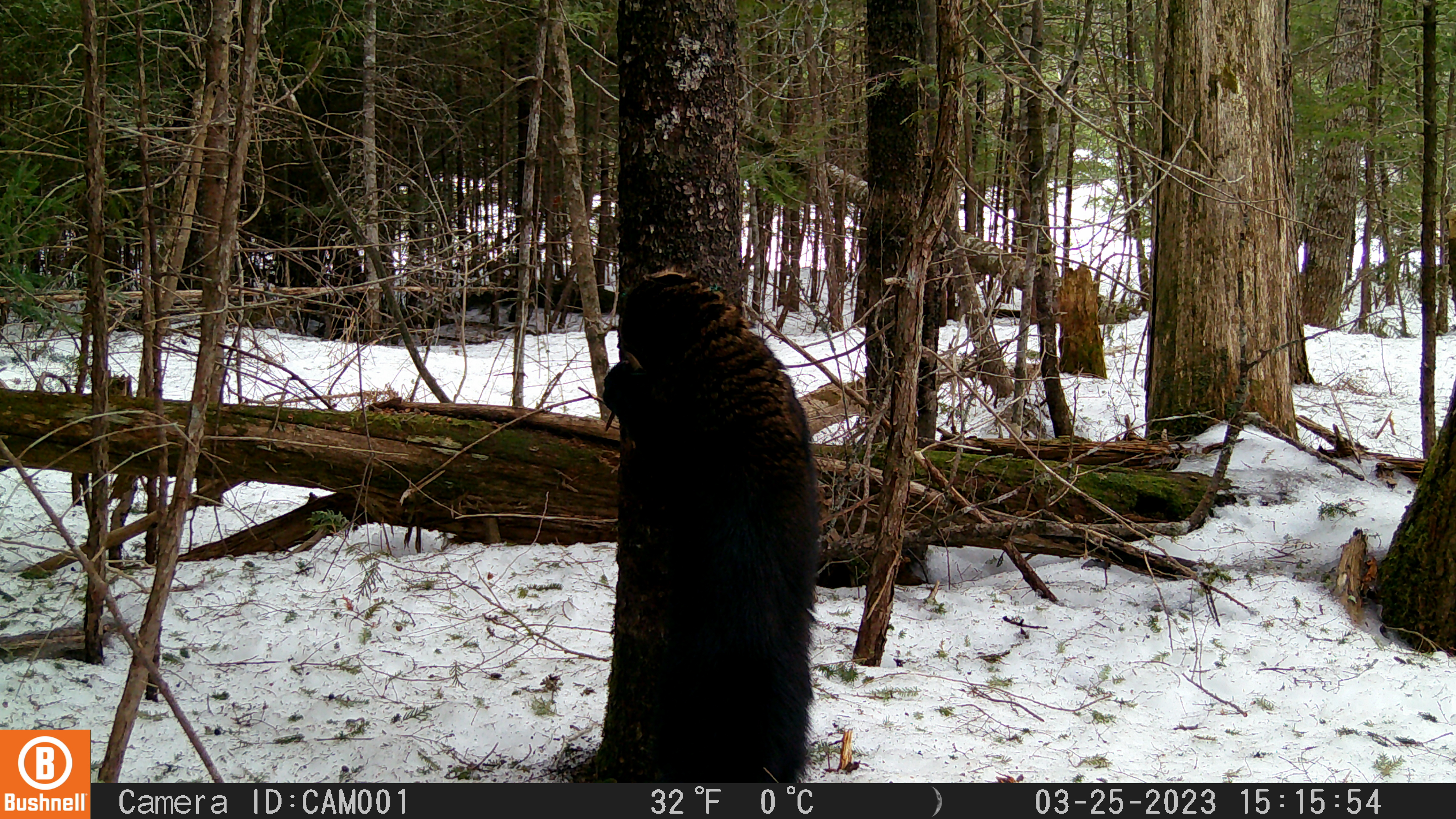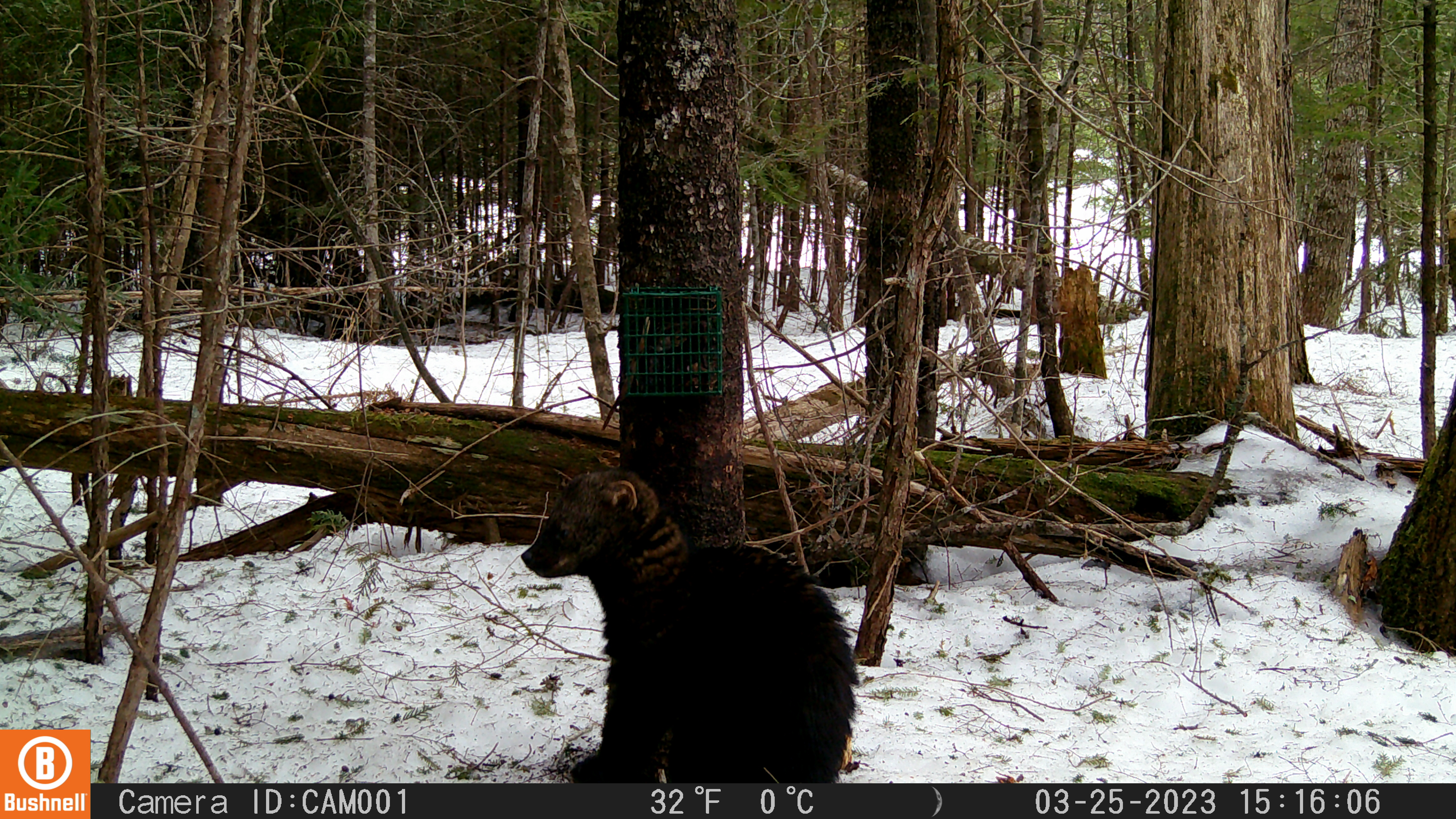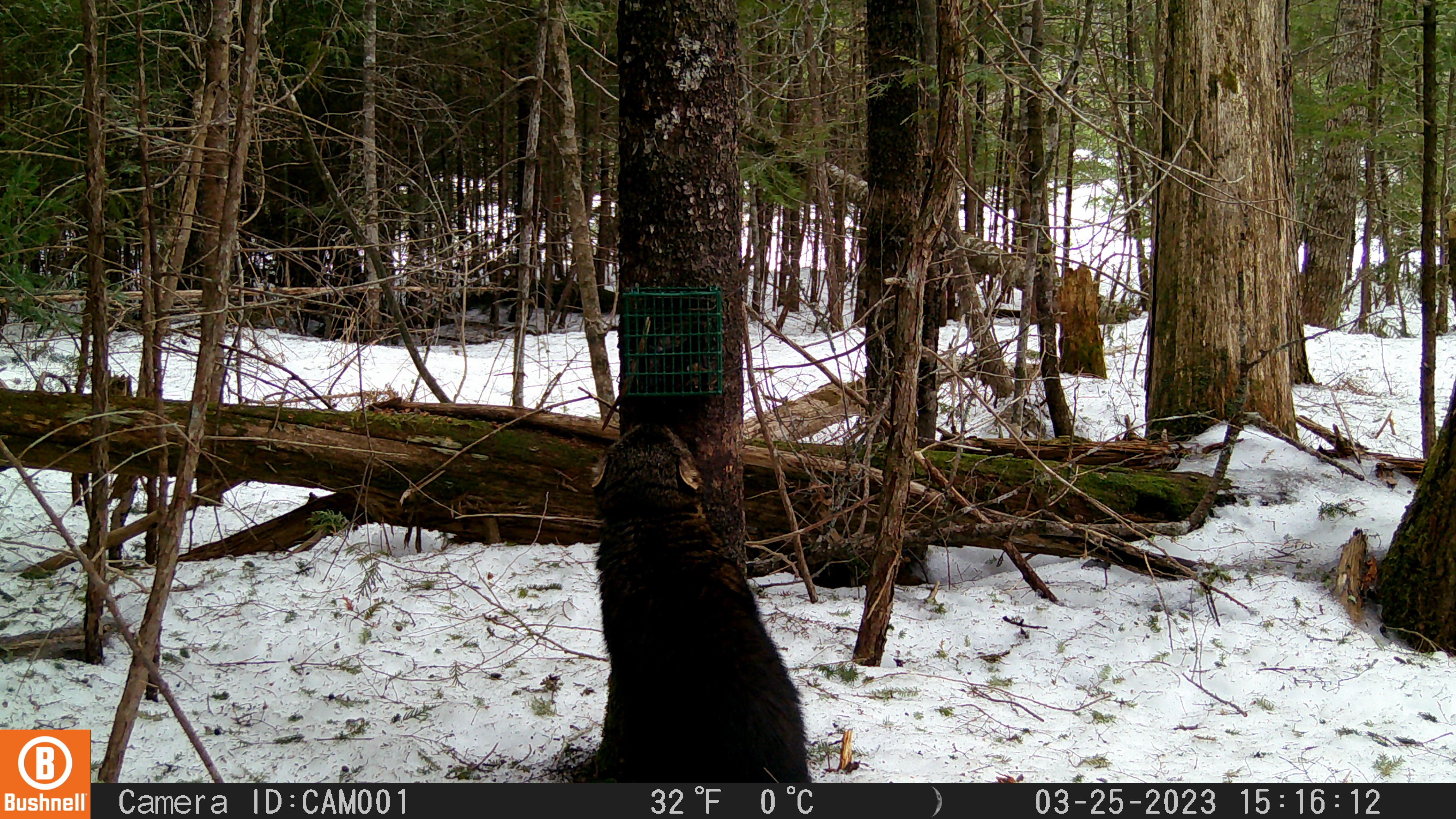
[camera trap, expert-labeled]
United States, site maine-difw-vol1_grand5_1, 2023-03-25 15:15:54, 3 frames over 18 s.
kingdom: Animalia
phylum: Chordata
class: Mammalia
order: Carnivora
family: Mustelidae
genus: Pekania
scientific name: Pekania pennanti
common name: fisher